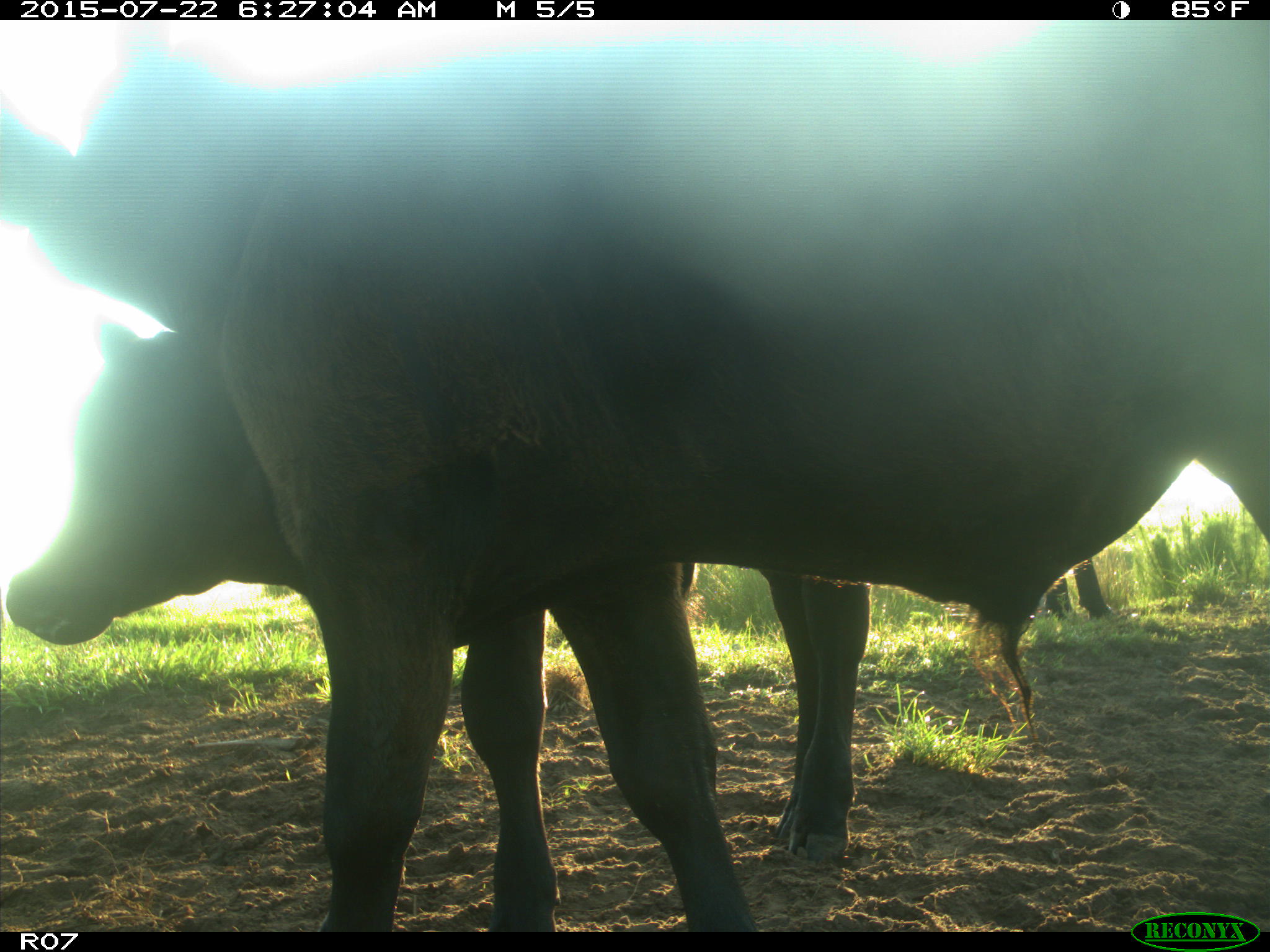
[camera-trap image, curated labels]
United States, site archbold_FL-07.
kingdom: Animalia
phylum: Chordata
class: Mammalia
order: Artiodactyla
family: Bovidae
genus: Bos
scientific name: Bos taurus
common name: domestic cow